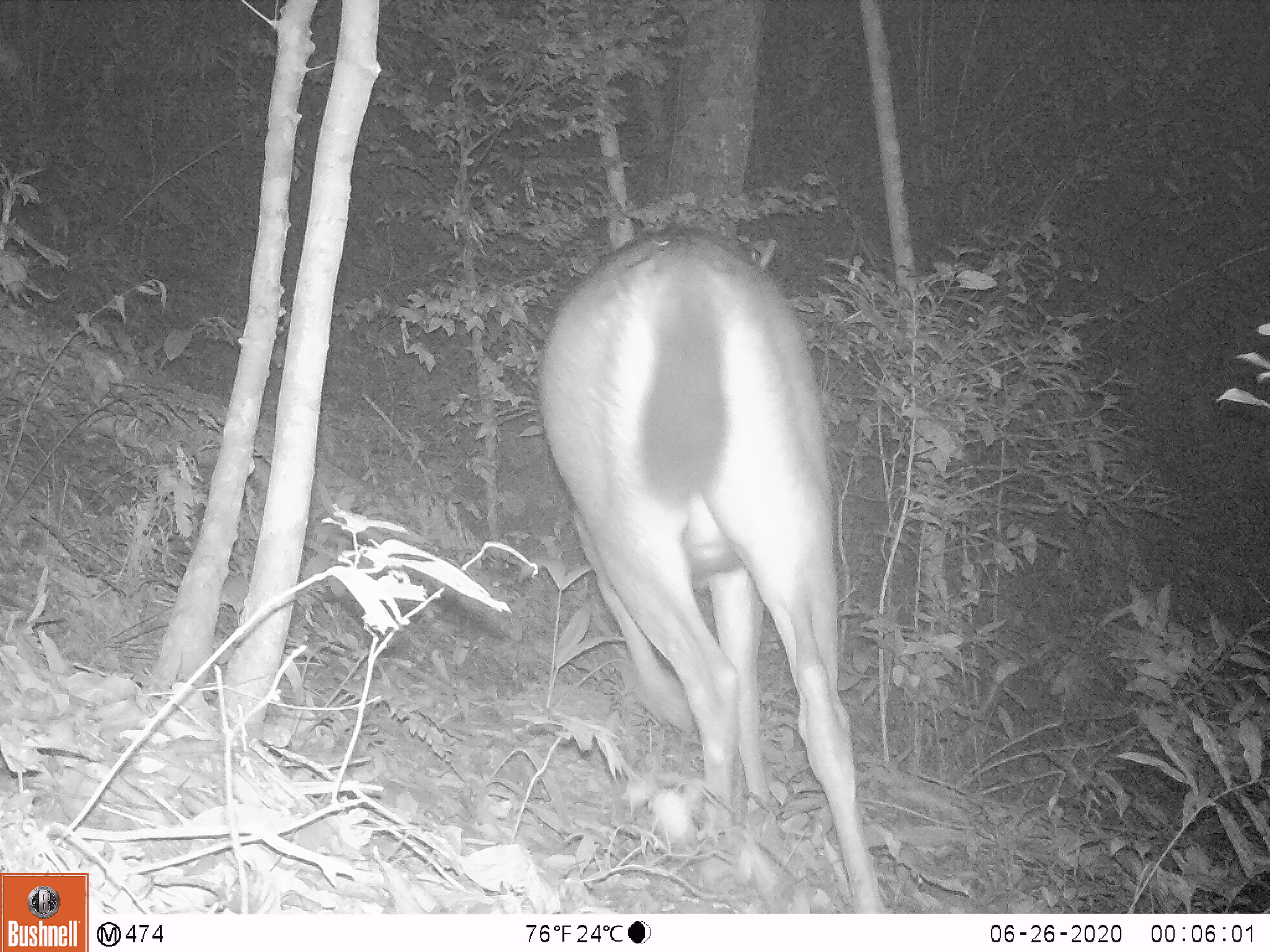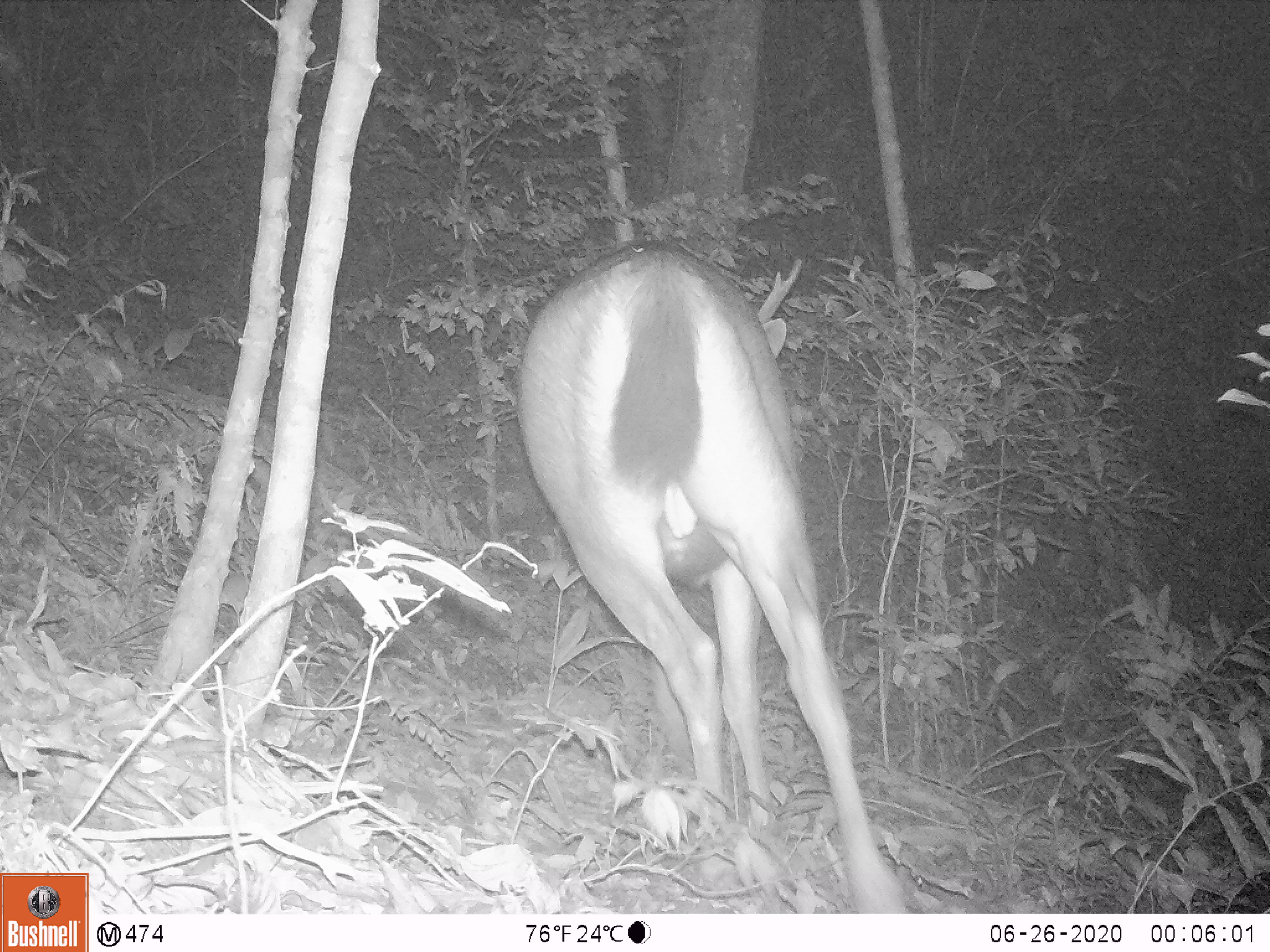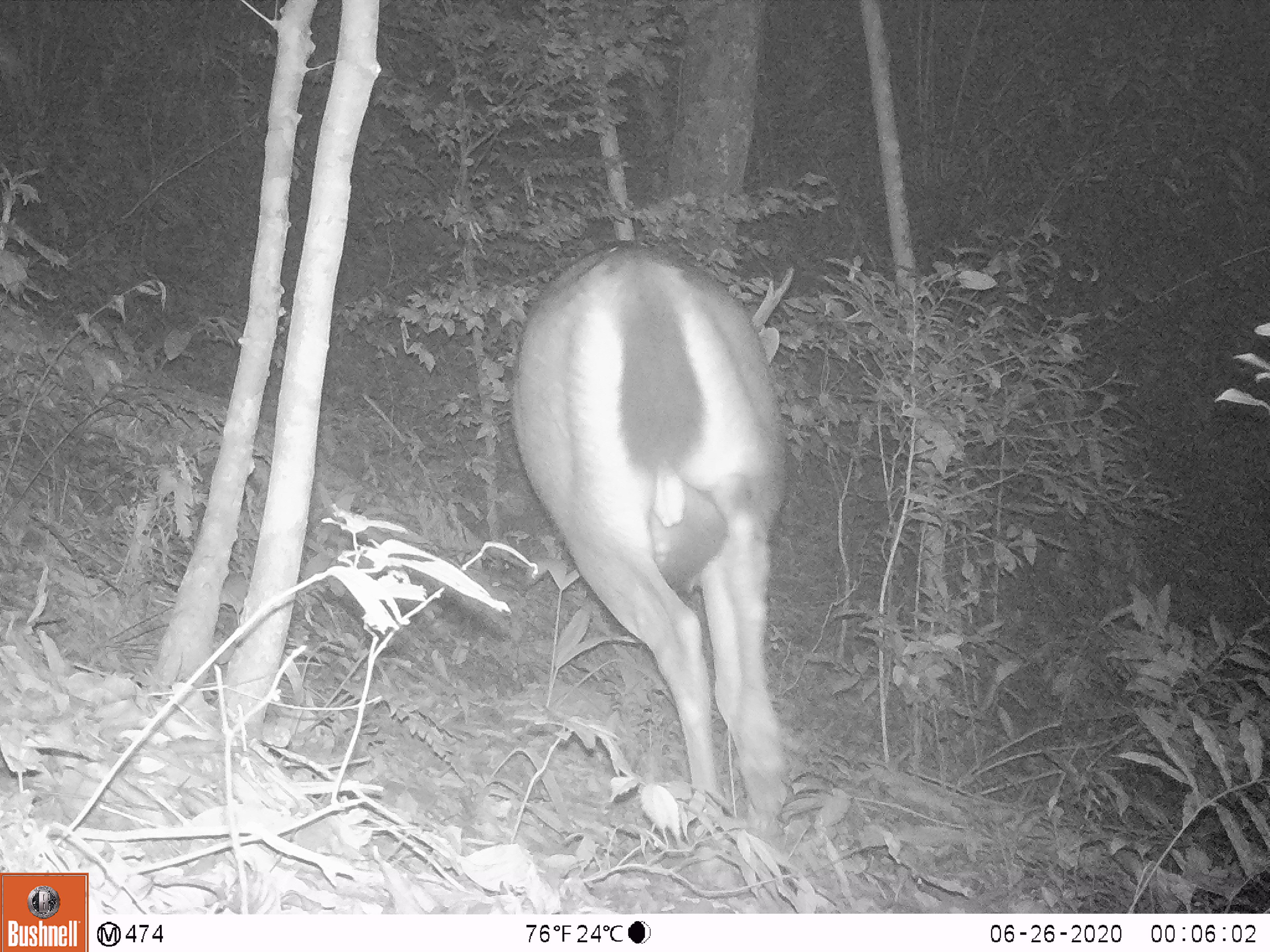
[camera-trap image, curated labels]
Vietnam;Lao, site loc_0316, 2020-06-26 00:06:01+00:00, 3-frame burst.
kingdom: Animalia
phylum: Chordata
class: Mammalia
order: Artiodactyla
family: Cervidae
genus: Rusa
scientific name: Rusa unicolor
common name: sambar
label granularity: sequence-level